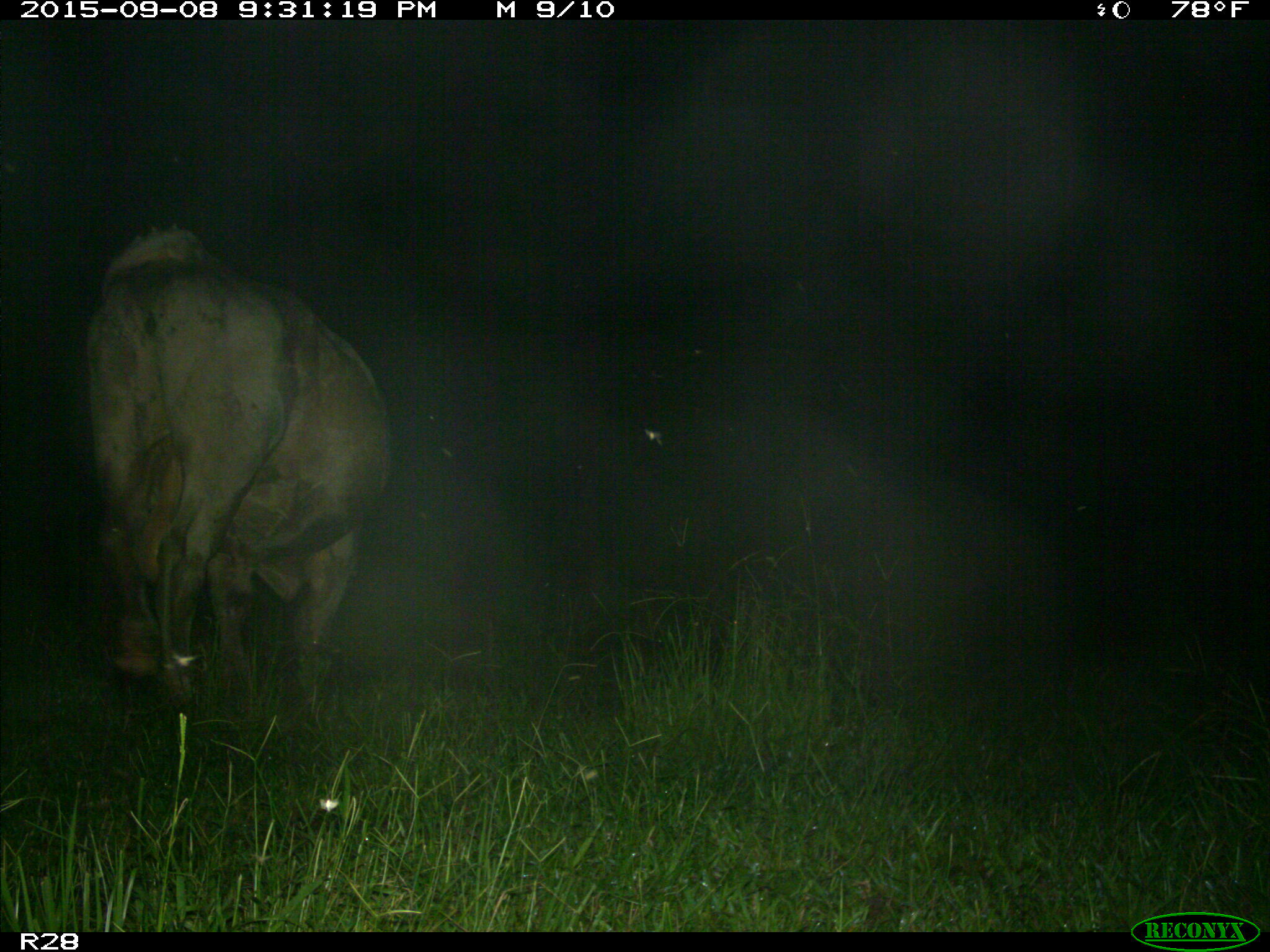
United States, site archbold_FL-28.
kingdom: Animalia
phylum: Chordata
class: Mammalia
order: Artiodactyla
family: Bovidae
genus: Bos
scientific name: Bos taurus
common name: domestic cow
Bos taurus (domestic cow).